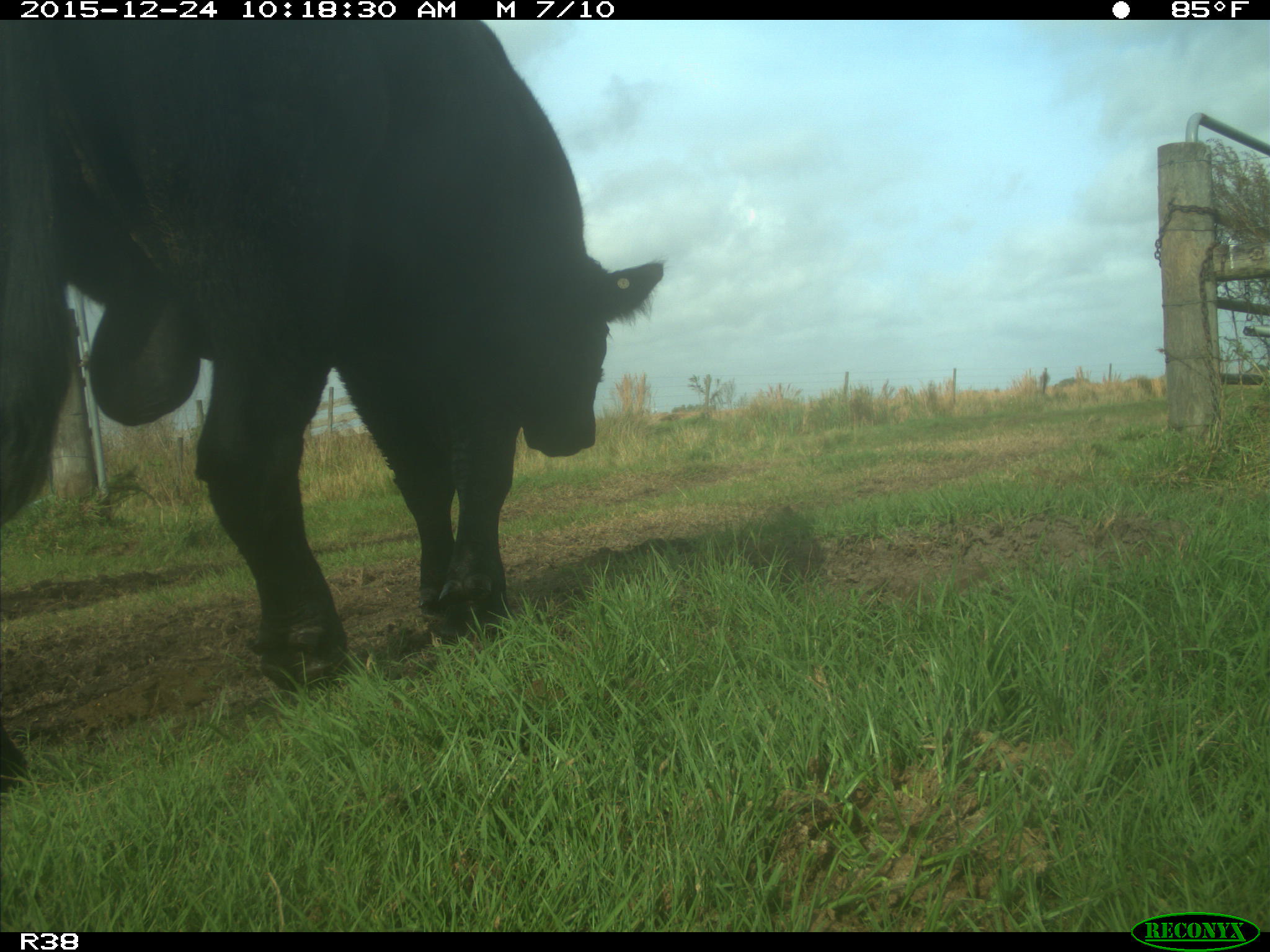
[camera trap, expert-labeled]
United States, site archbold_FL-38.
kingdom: Animalia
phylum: Chordata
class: Mammalia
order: Artiodactyla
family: Bovidae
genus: Bos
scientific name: Bos taurus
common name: domestic cow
Bos taurus (domestic cow).